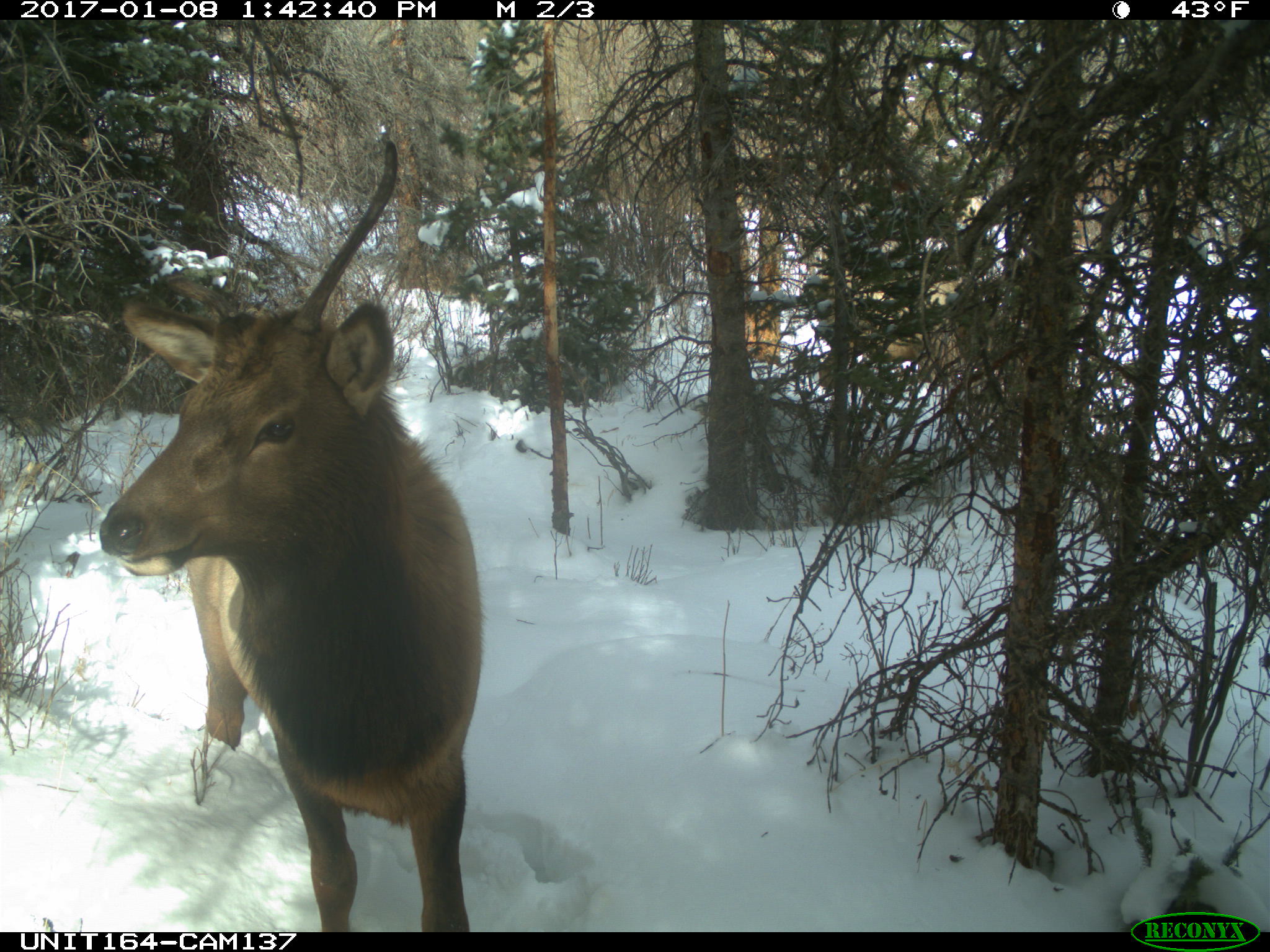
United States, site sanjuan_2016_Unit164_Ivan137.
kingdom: Animalia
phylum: Chordata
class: Mammalia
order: Artiodactyla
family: Cervidae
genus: Cervus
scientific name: Cervus elaphus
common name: red deer